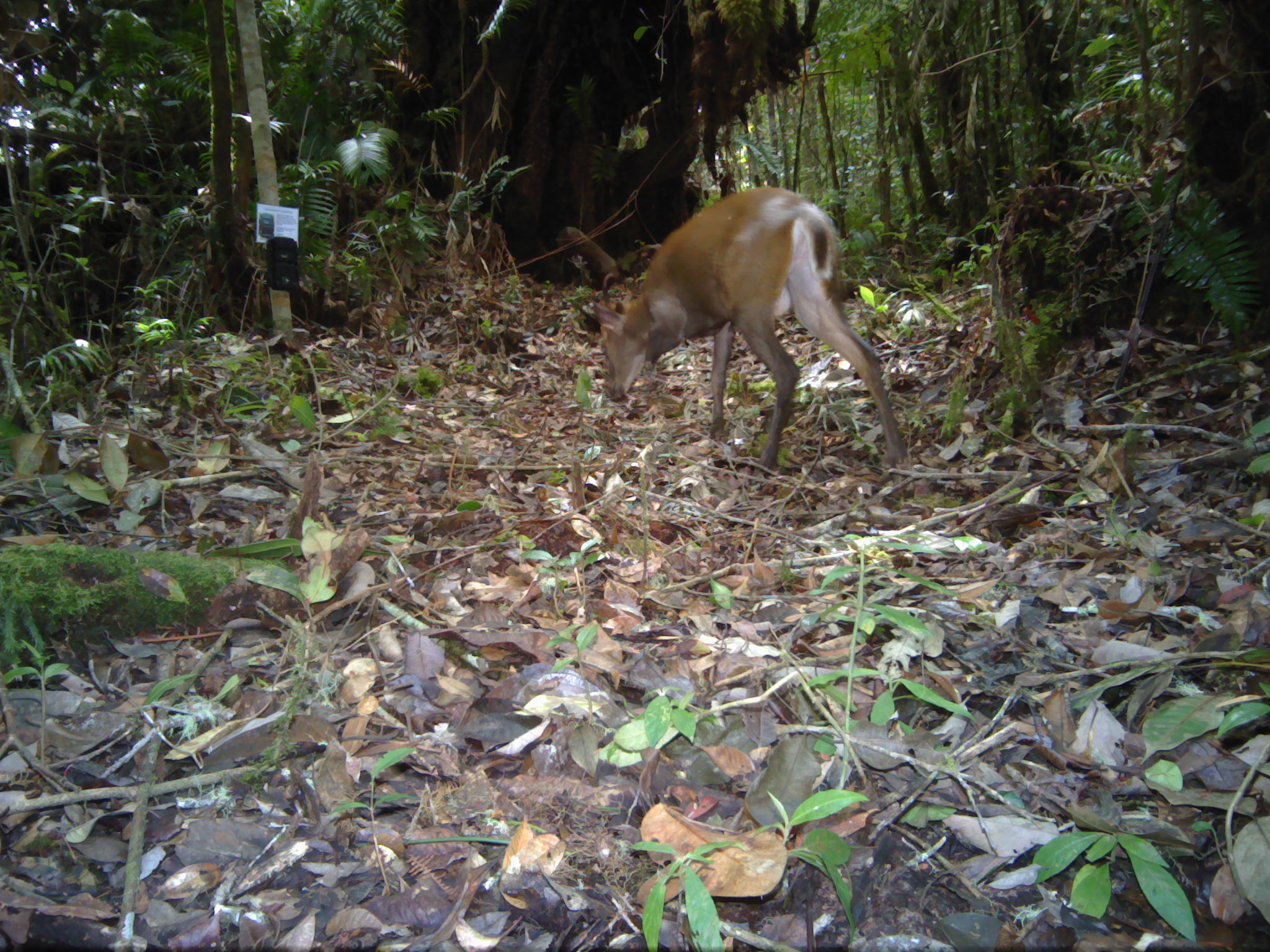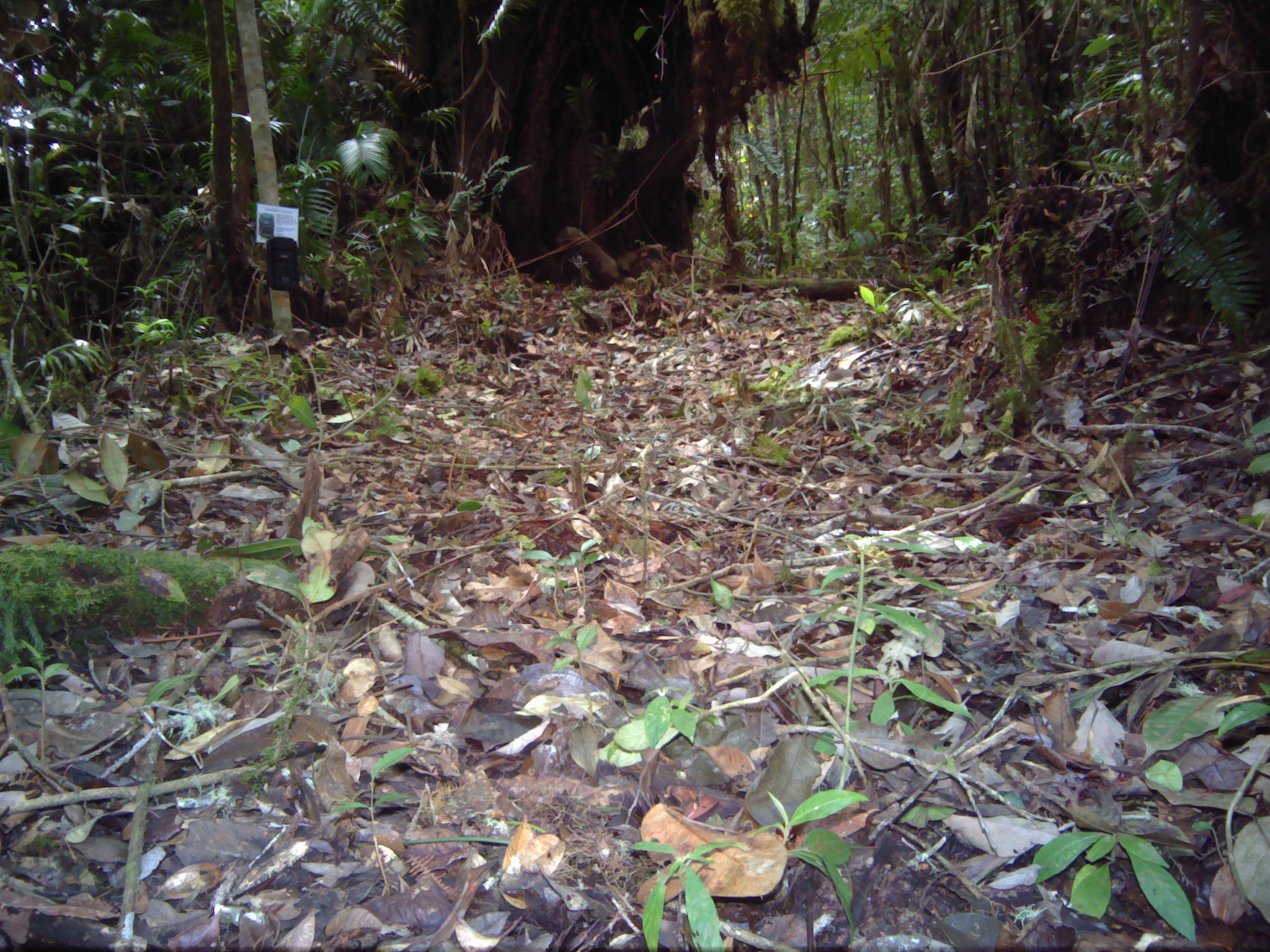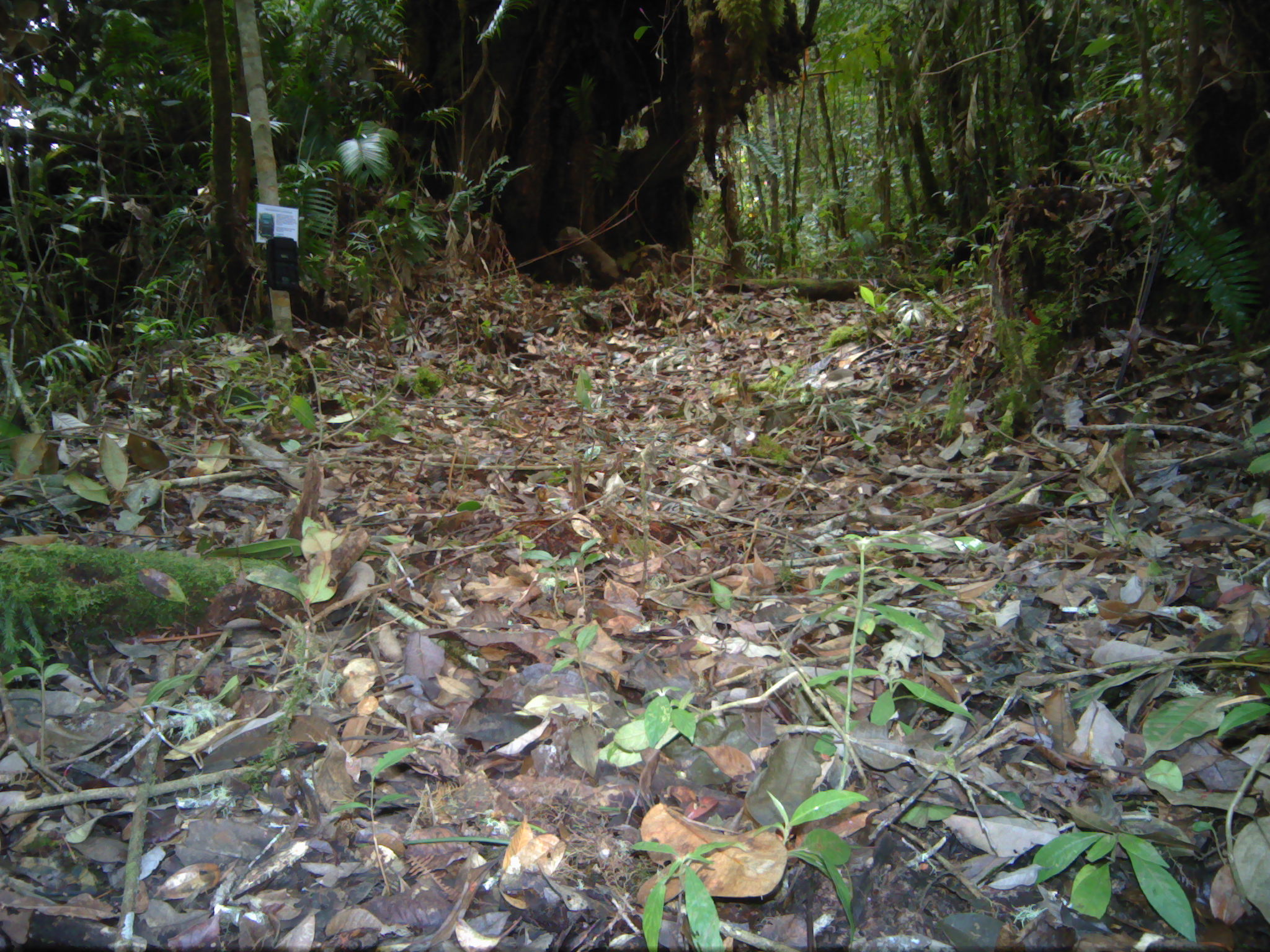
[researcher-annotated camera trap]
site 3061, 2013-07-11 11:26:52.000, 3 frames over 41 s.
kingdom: Animalia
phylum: Chordata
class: Mammalia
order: Artiodactyla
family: Cervidae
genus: Muntiacus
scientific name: Muntiacus muntjak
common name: southern red muntjac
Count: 1.